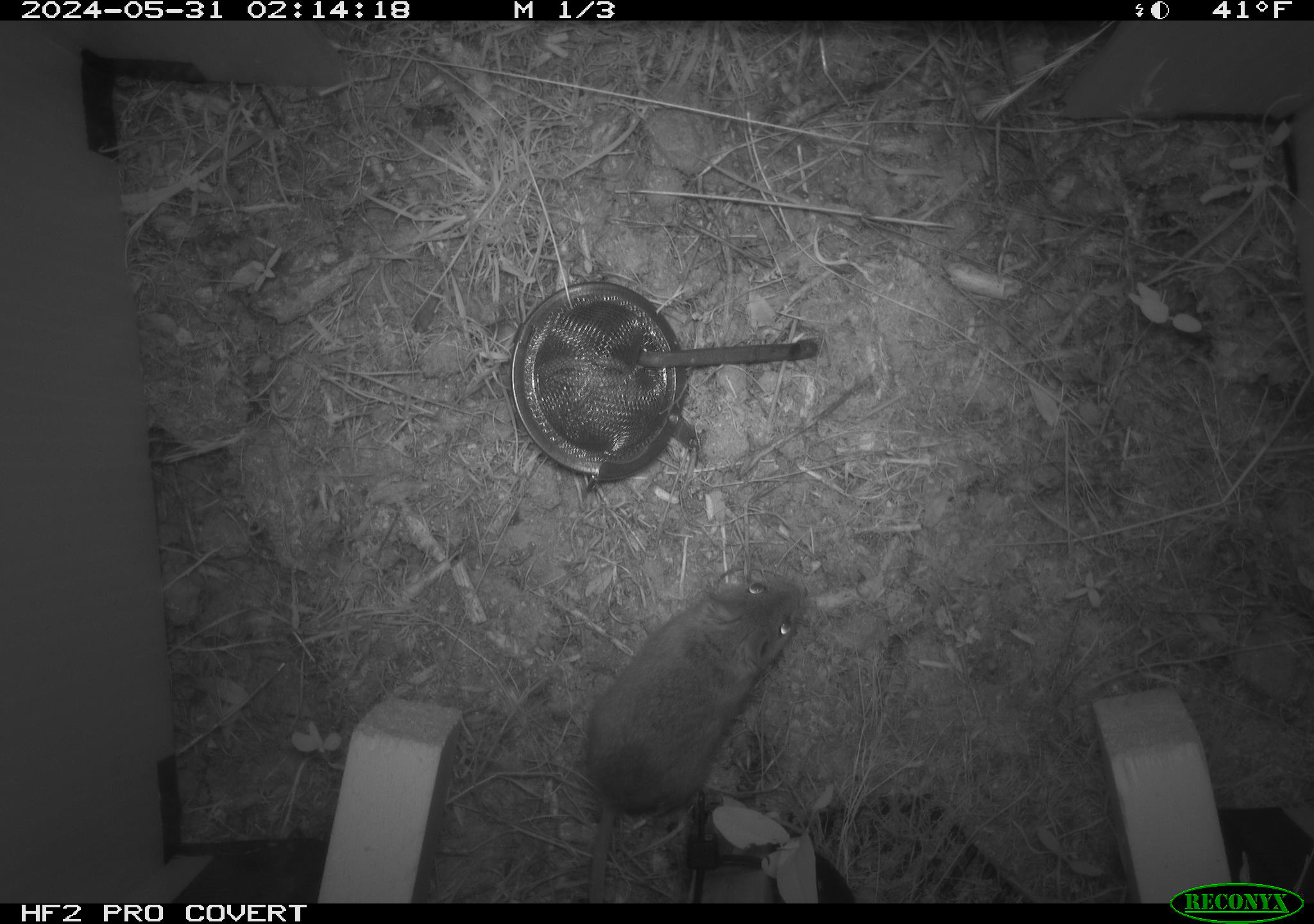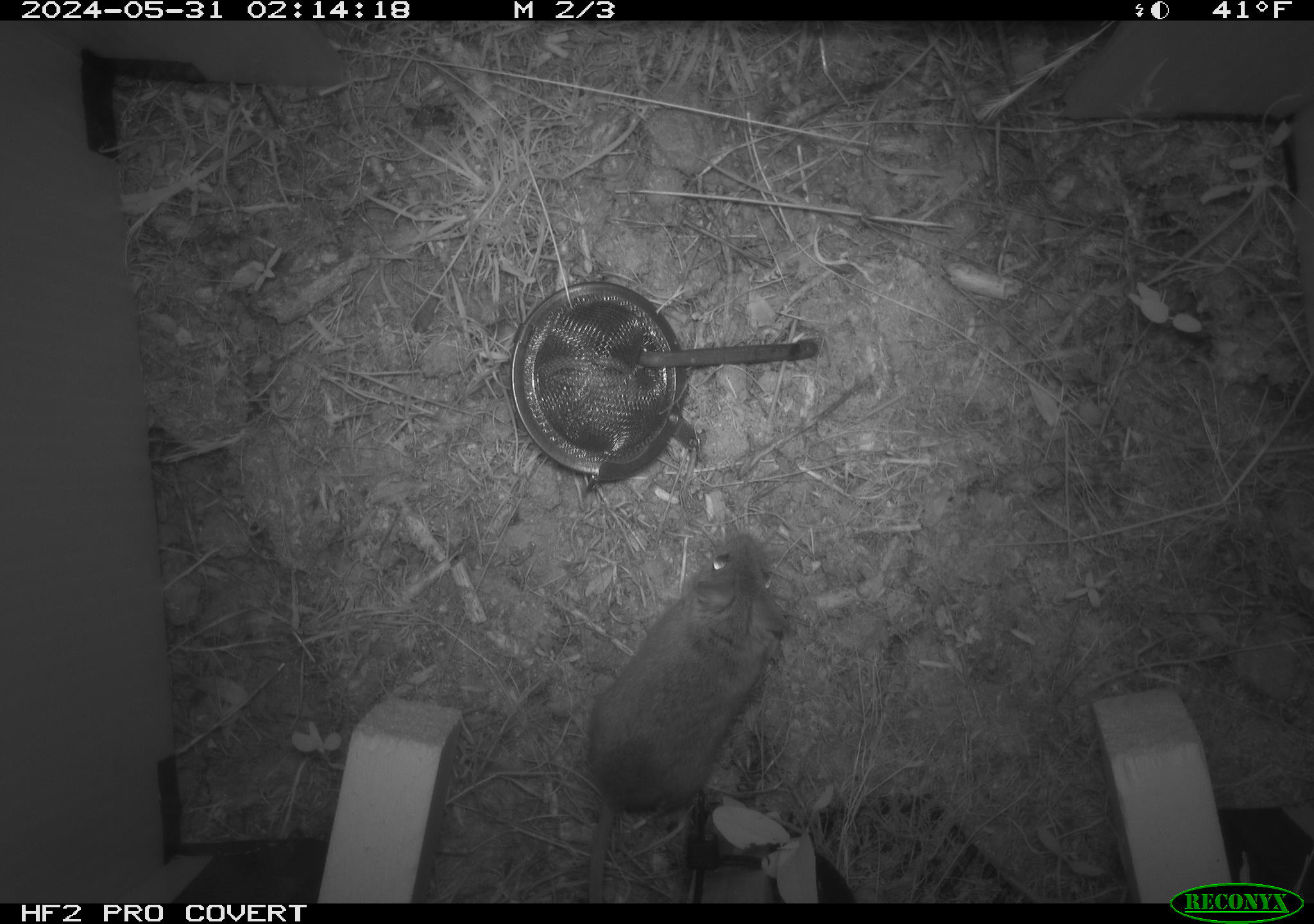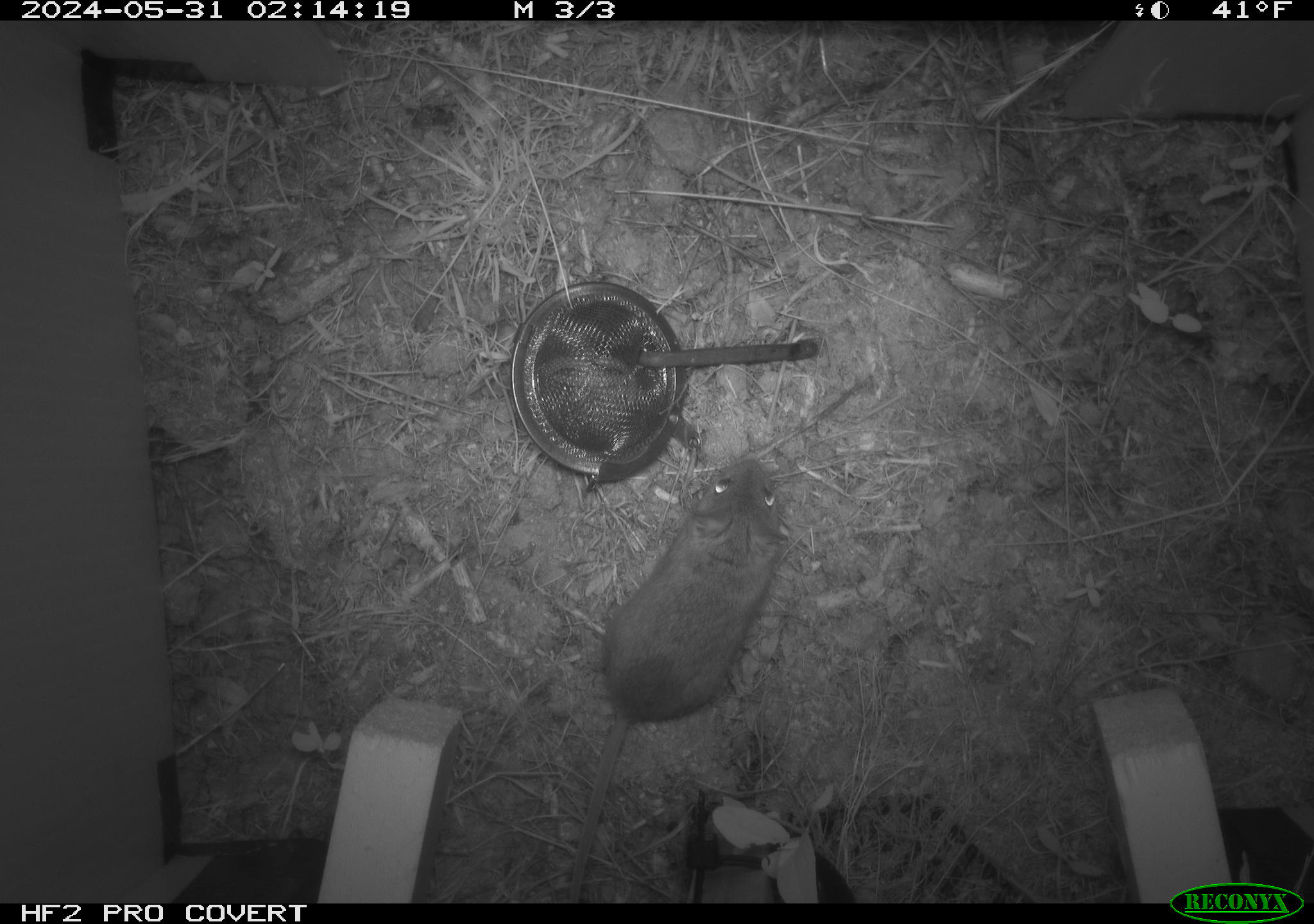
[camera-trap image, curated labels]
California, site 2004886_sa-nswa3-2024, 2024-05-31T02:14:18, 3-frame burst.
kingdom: Animalia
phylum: Chordata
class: Mammalia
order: Rodentia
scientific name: Rodentia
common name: rodent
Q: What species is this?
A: Rodent (Rodentia).